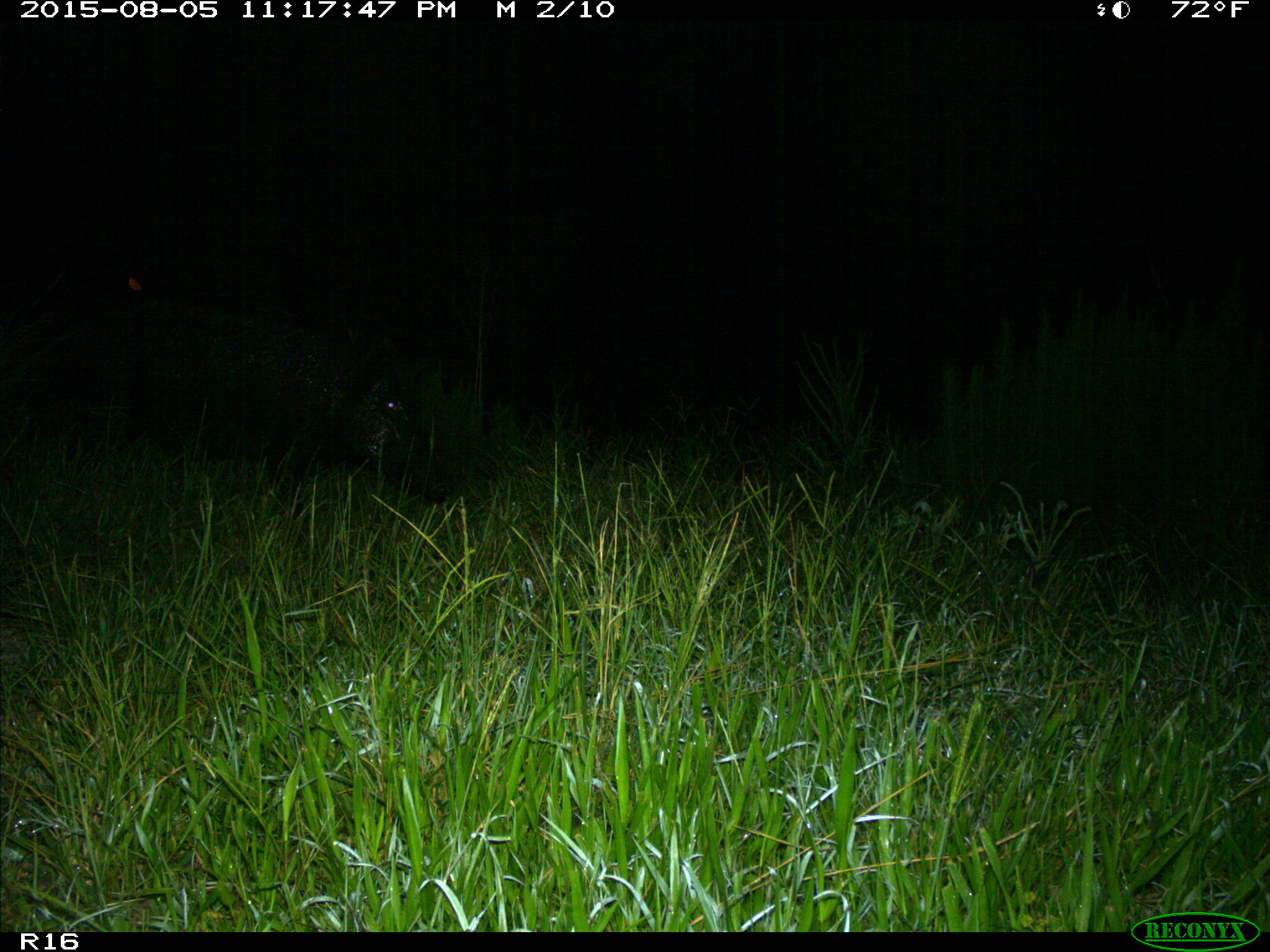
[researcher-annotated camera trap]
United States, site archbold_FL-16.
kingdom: Animalia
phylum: Chordata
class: Mammalia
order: Artiodactyla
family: Suidae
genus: Sus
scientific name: Sus scrofa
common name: wild boar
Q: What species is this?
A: Sus scrofa (wild boar).